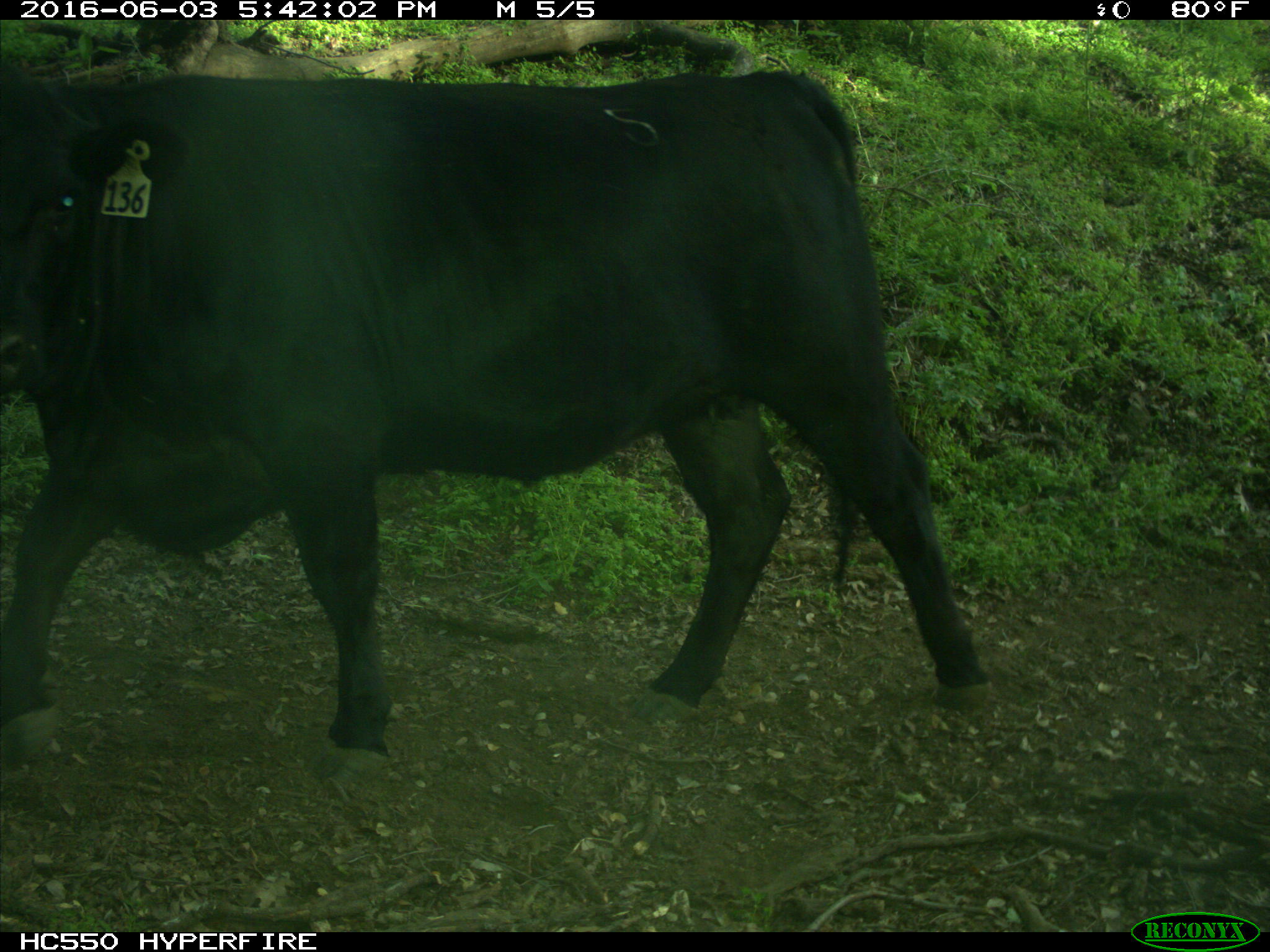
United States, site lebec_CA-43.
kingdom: Animalia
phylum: Chordata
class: Mammalia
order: Artiodactyla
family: Bovidae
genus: Bos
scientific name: Bos taurus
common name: domestic cow